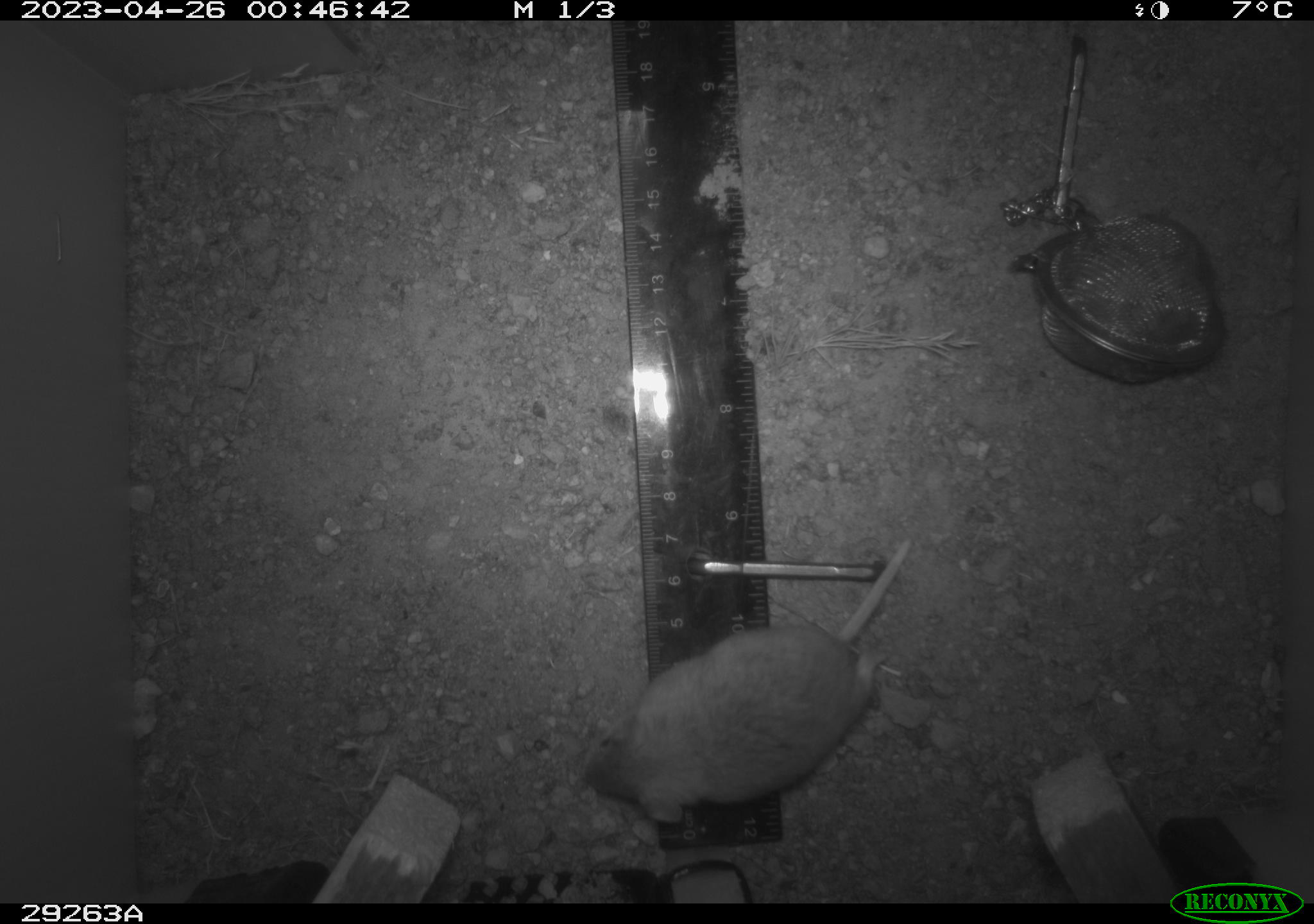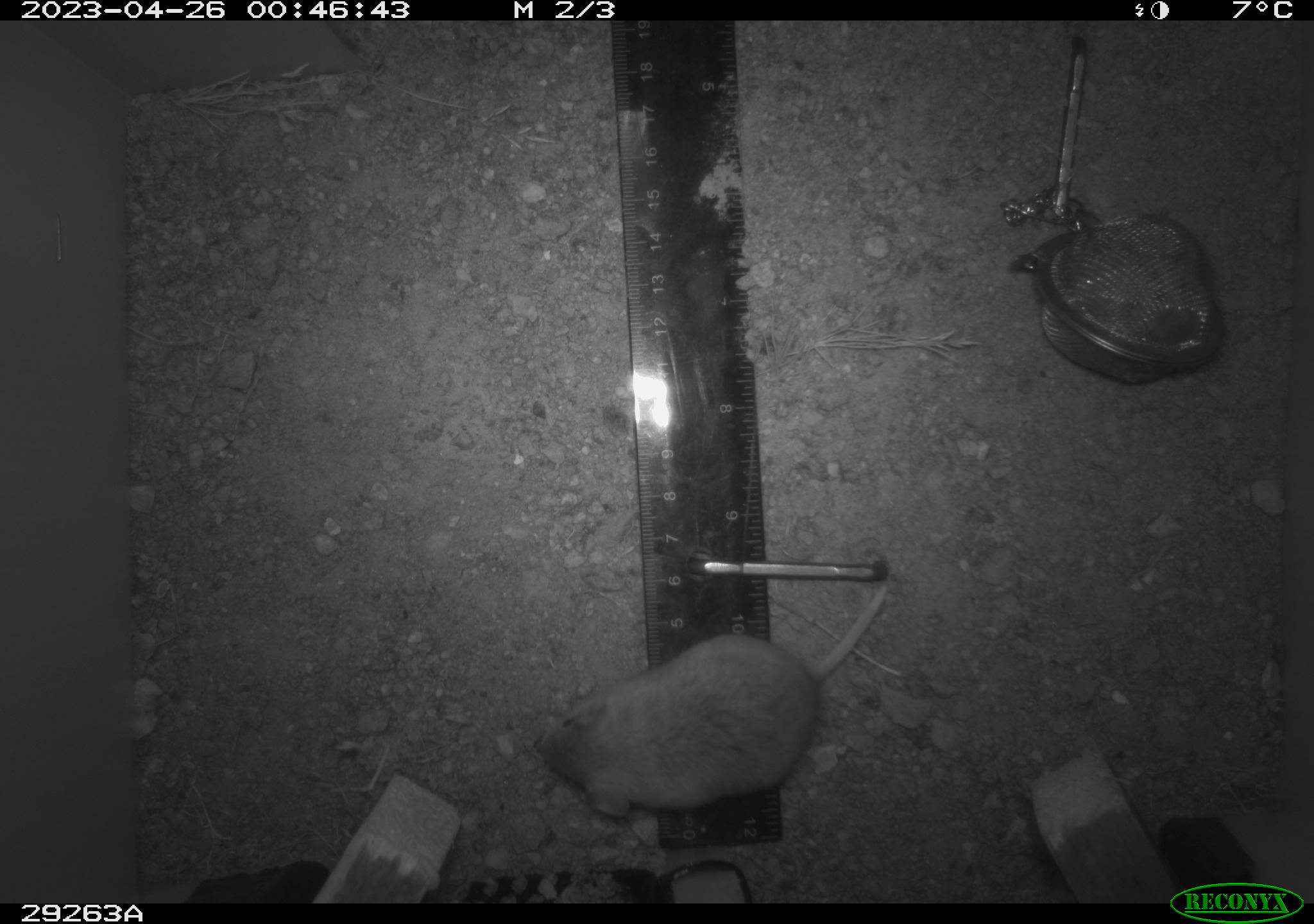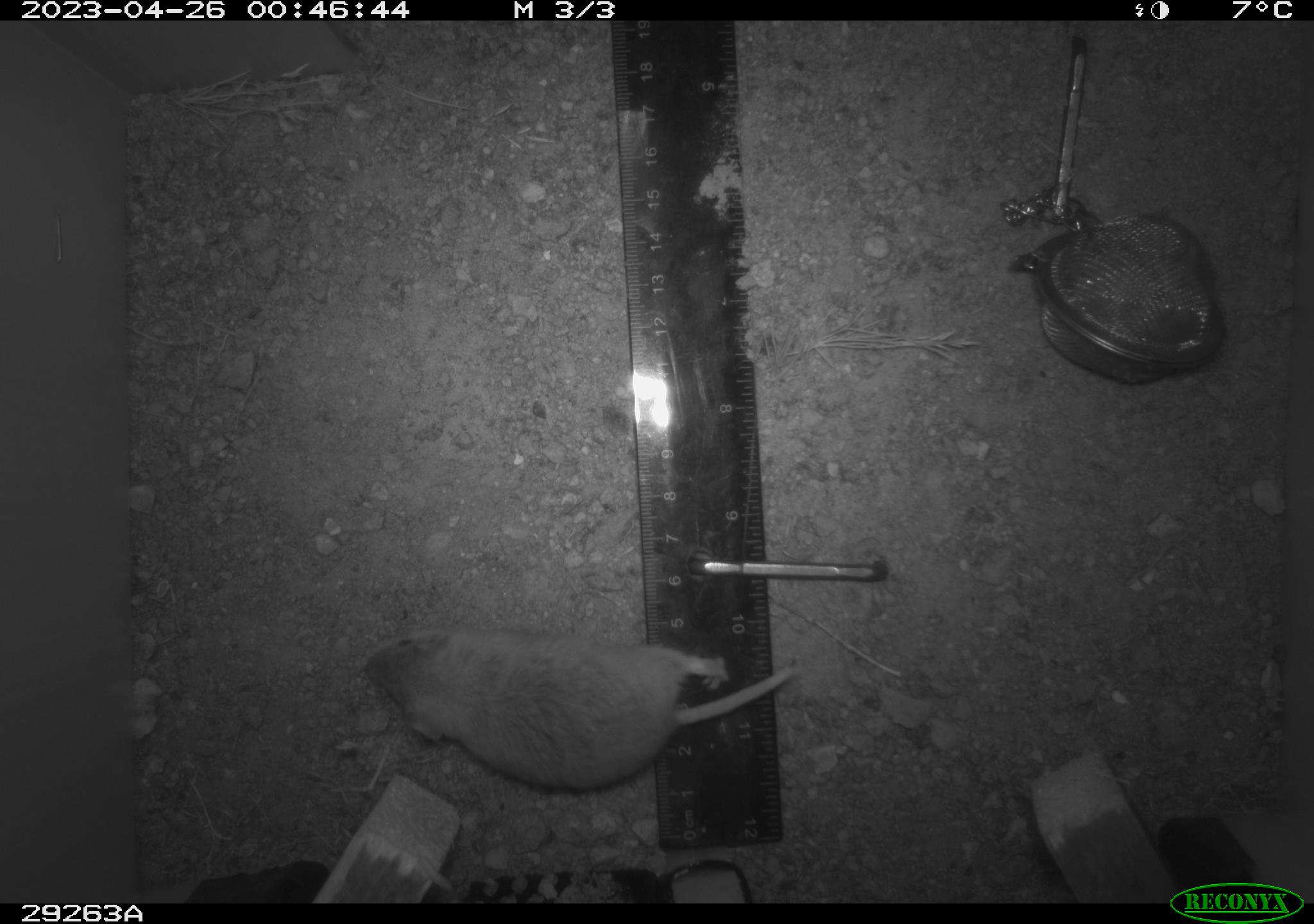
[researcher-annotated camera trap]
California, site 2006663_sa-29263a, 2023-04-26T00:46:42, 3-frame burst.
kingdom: Animalia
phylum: Chordata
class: Mammalia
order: Rodentia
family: Cricetidae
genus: Peromyscus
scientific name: Peromyscus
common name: deer mice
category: peromyscus species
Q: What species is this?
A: Peromyscus species (deer mice) (Peromyscus).